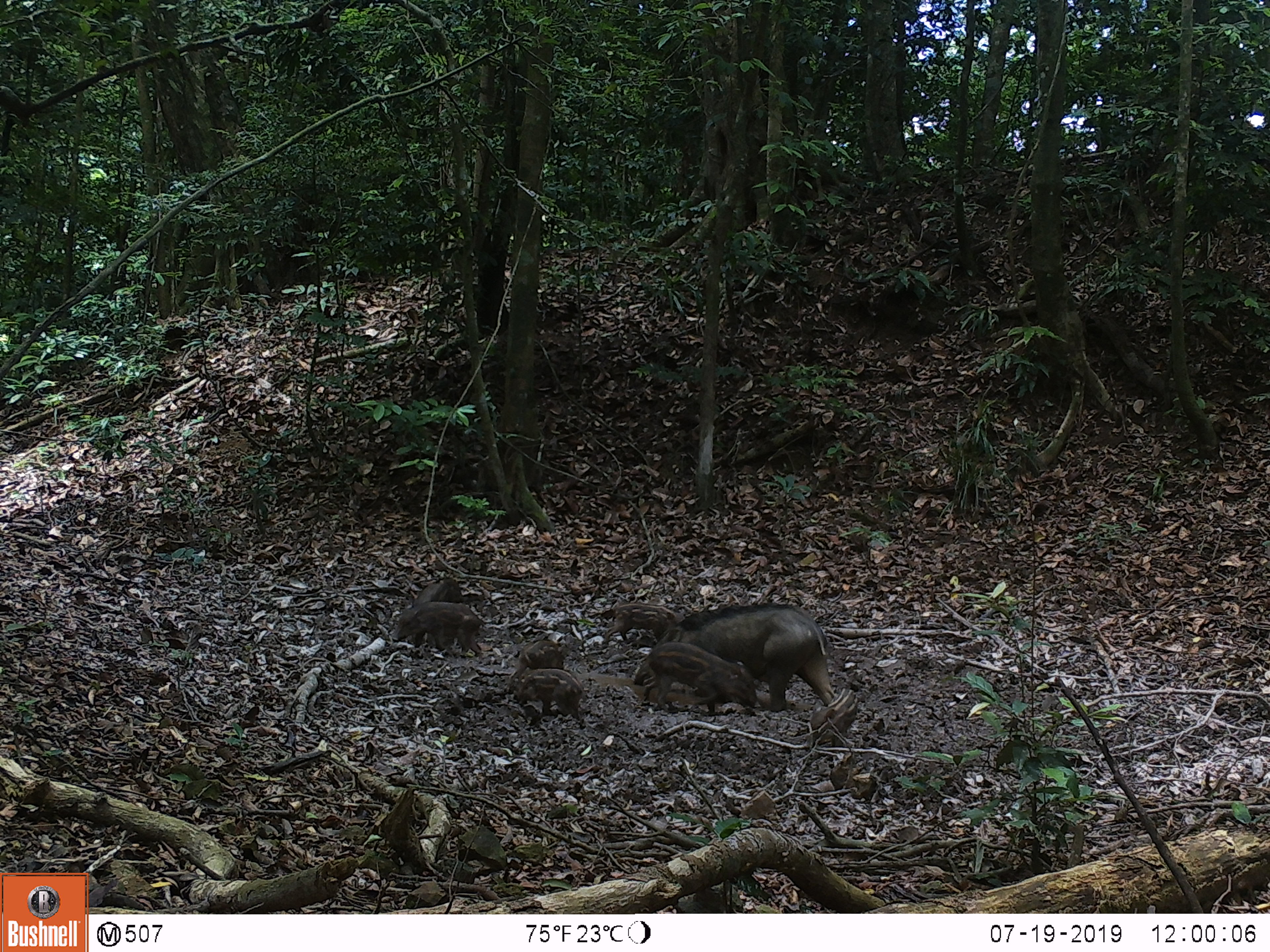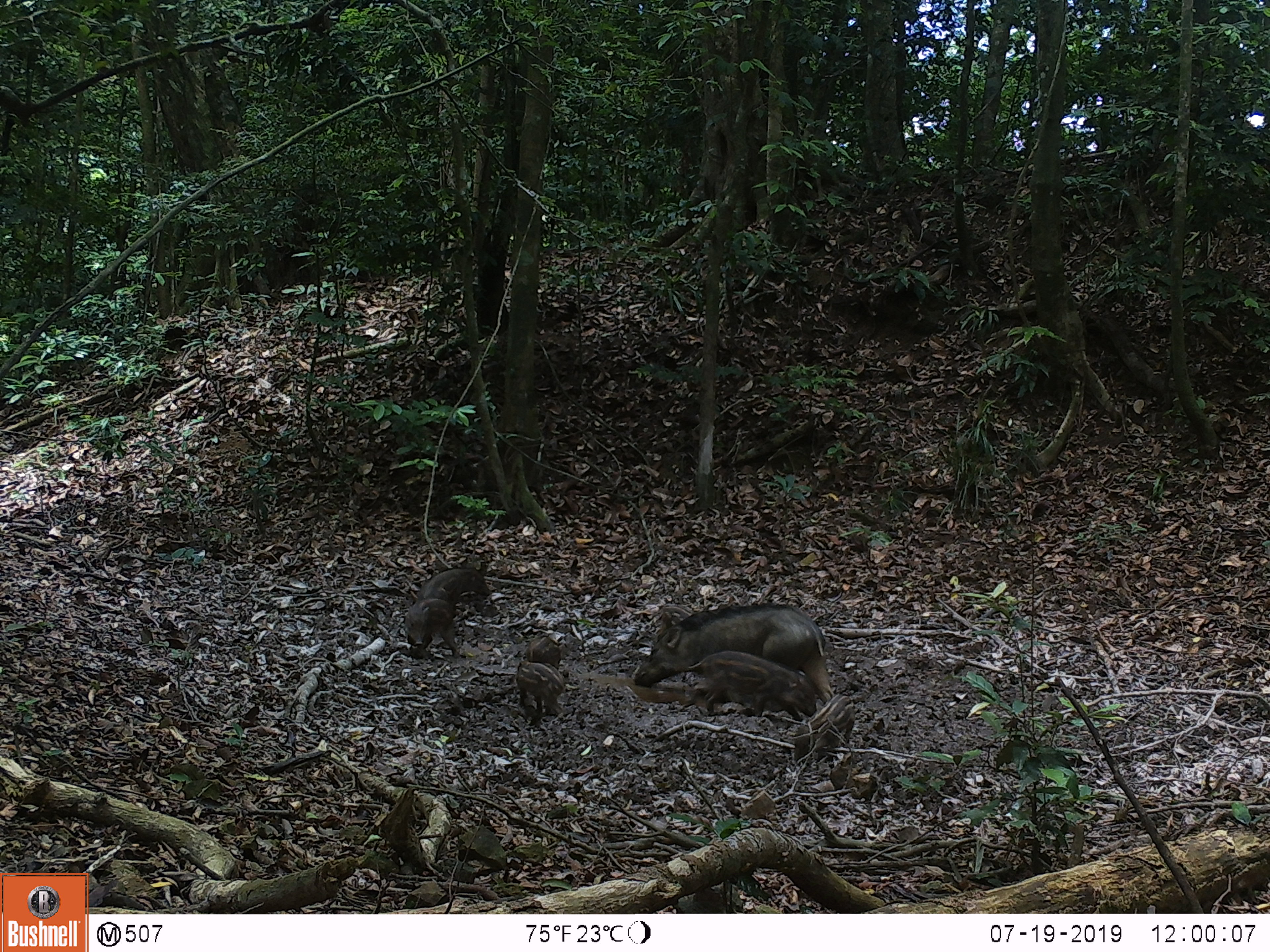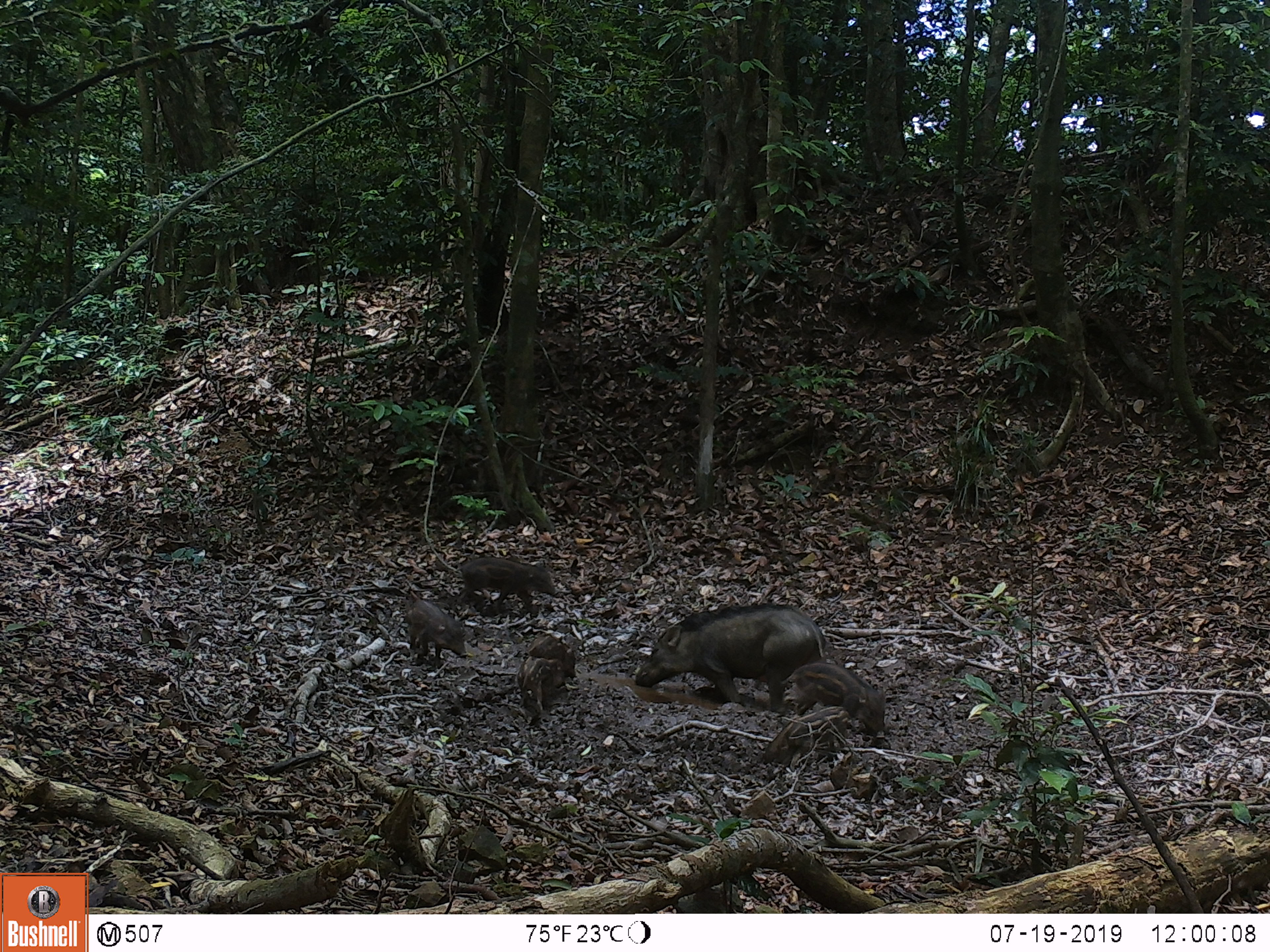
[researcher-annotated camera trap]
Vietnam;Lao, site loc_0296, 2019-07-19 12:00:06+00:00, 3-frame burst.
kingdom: Animalia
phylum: Chordata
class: Mammalia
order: Artiodactyla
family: Suidae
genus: Sus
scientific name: Sus scrofa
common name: eurasian wild pig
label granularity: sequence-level